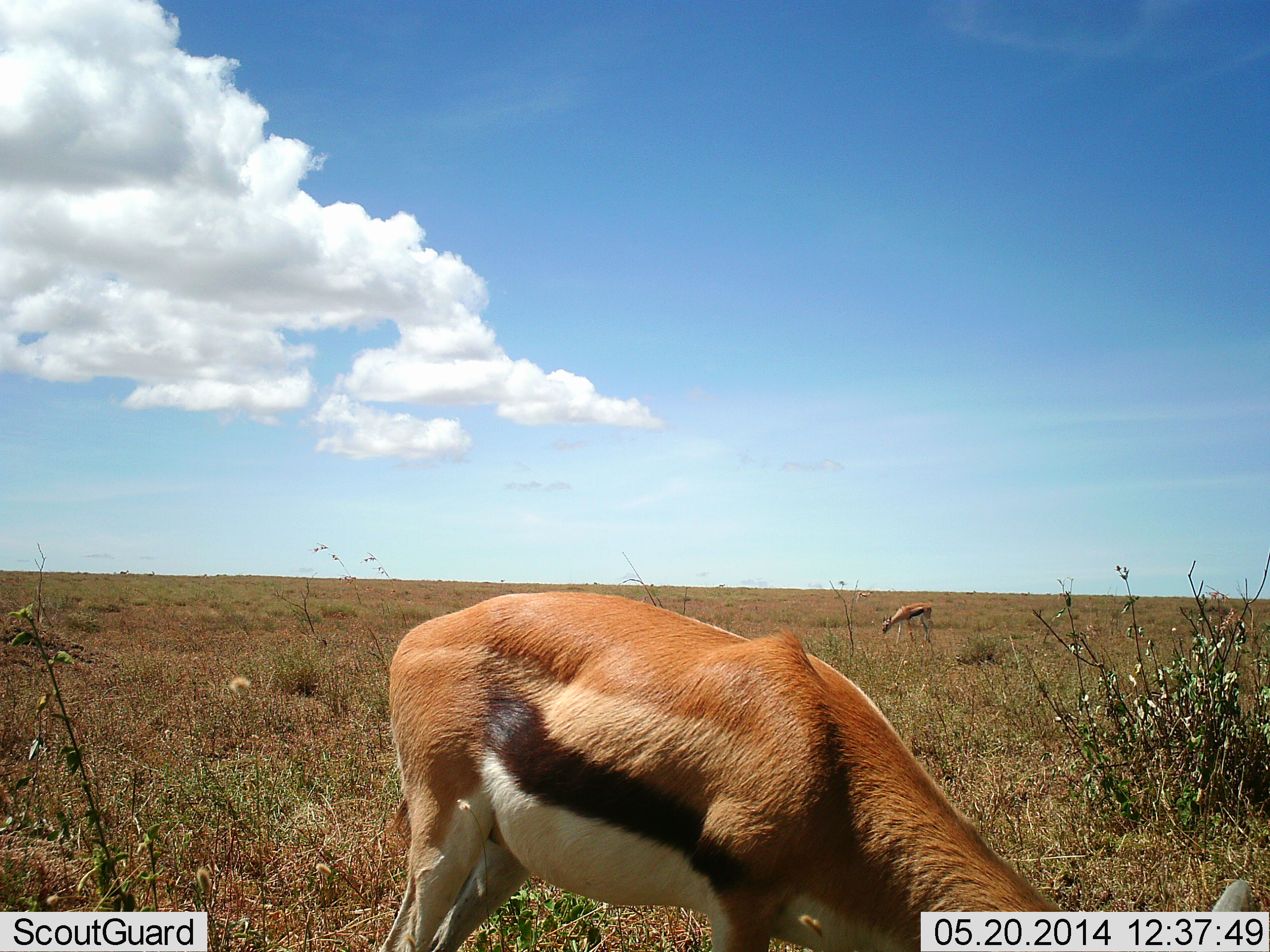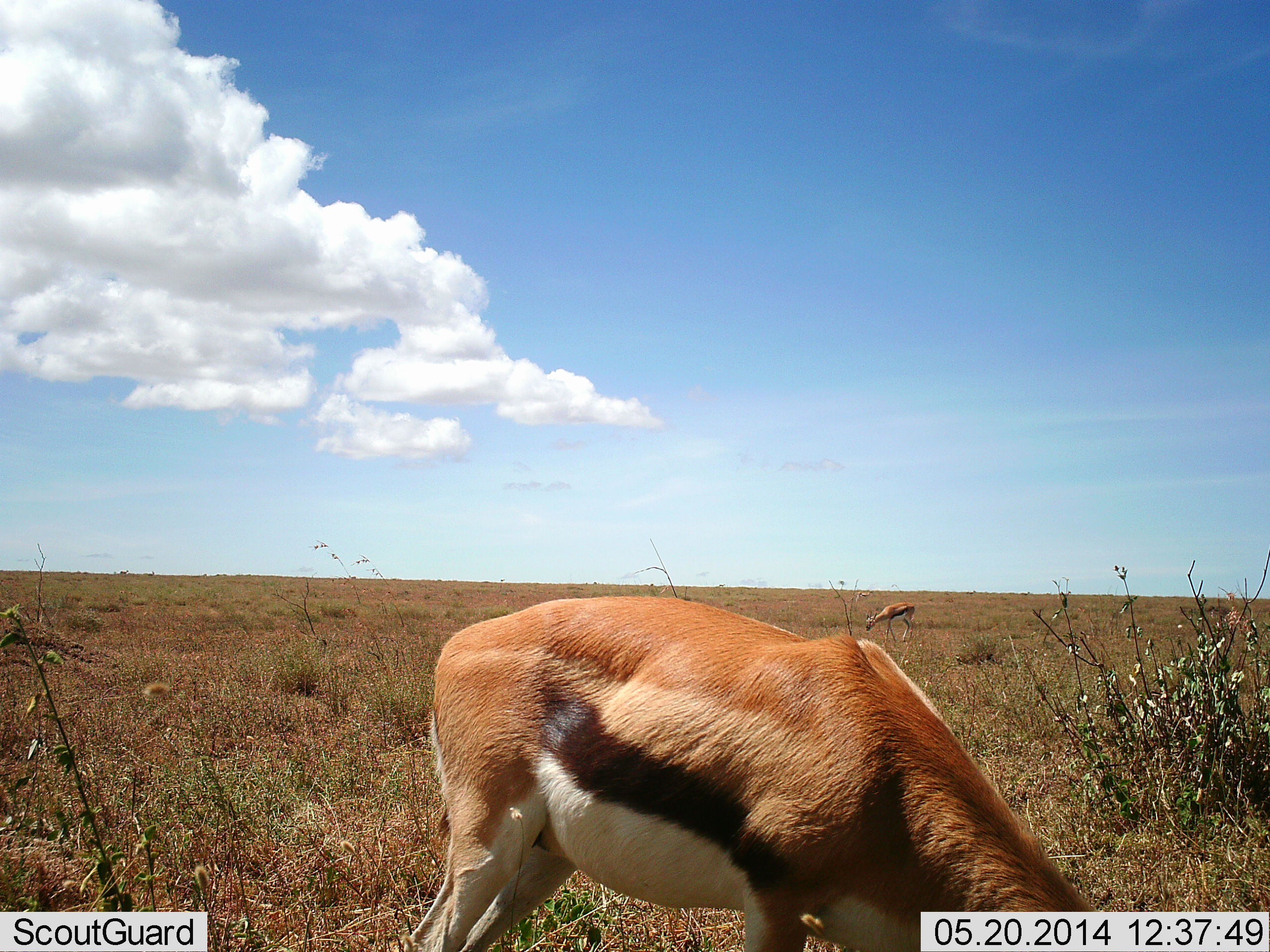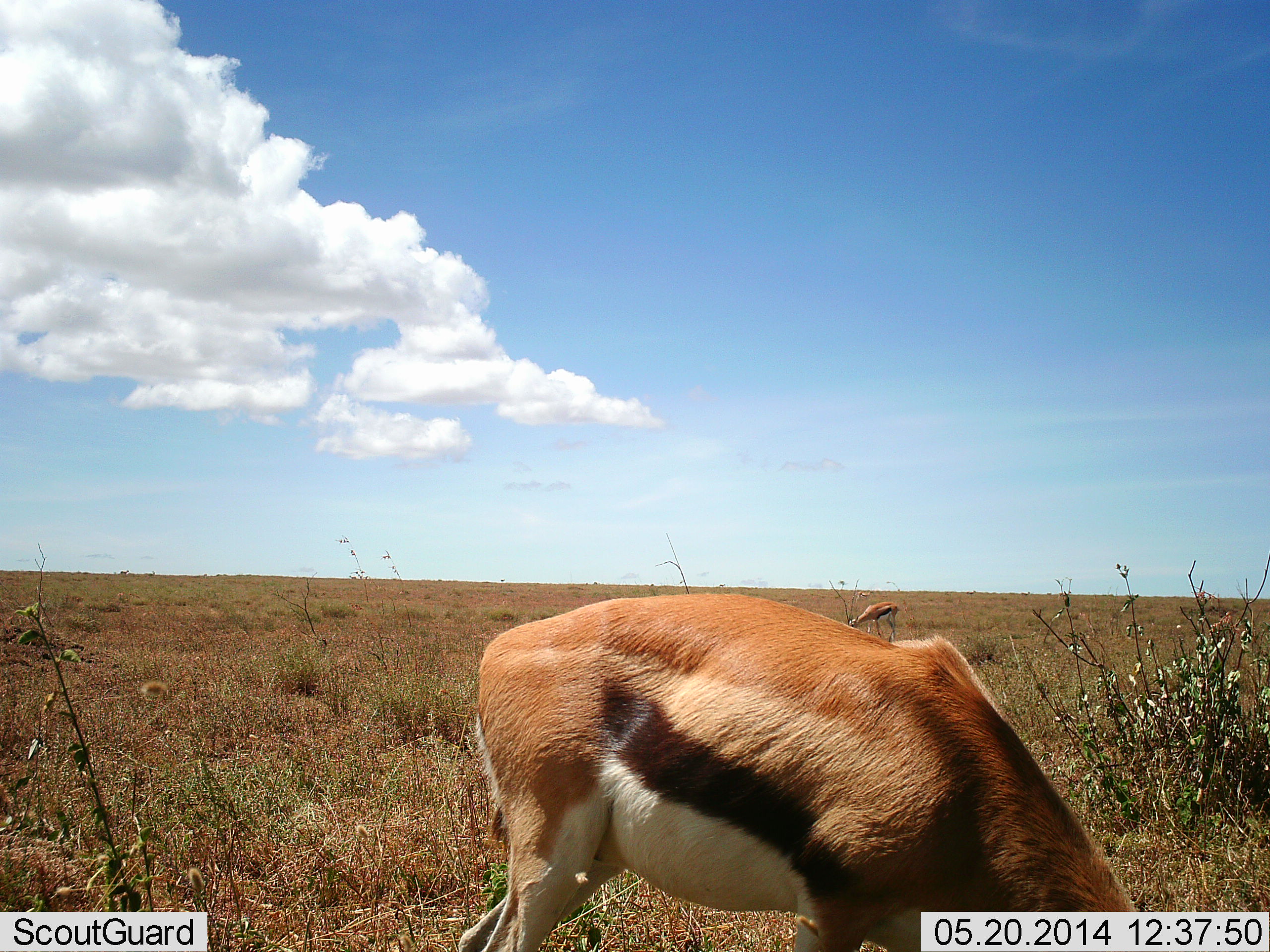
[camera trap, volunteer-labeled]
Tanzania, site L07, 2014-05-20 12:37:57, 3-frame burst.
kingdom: Animalia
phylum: Chordata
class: Mammalia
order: Artiodactyla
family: Bovidae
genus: Eudorcas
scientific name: Eudorcas thomsonii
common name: thomson's gazelle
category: gazellethomsons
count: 2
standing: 20%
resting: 0%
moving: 40%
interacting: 0%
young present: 0%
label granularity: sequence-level